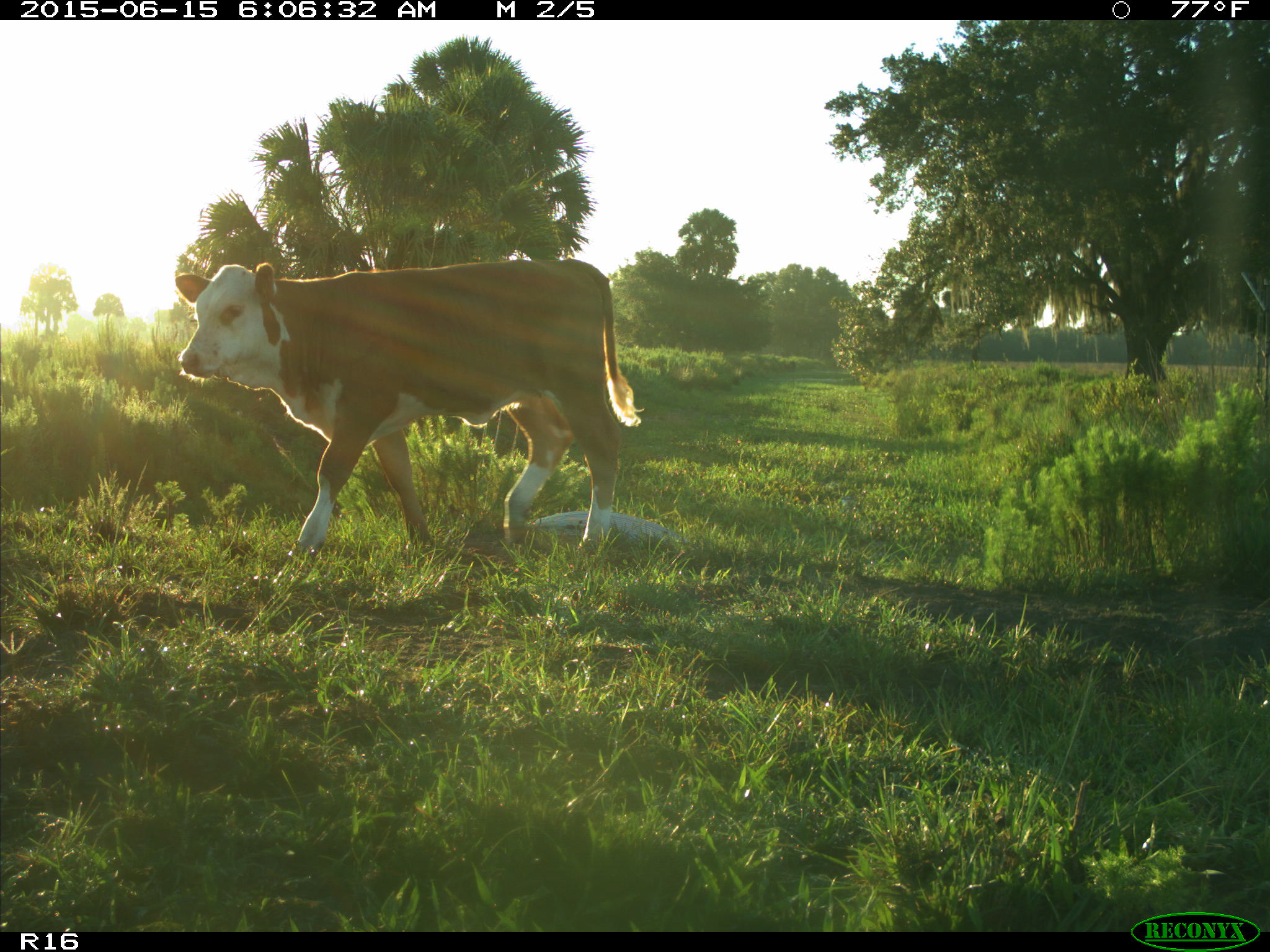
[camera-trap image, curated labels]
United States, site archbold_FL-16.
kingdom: Animalia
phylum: Chordata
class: Mammalia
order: Artiodactyla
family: Bovidae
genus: Bos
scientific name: Bos taurus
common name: domestic cow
Bos taurus (domestic cow).